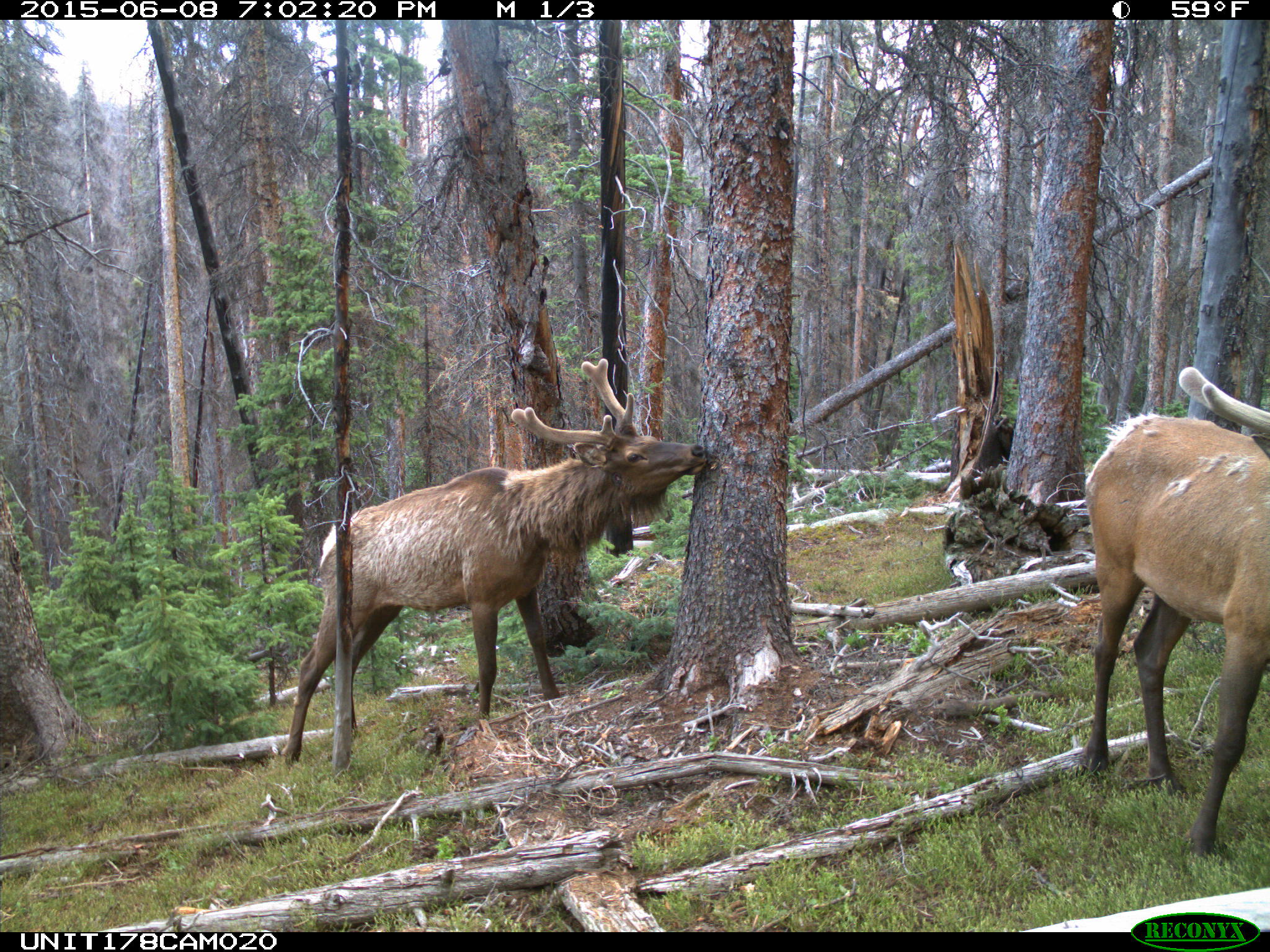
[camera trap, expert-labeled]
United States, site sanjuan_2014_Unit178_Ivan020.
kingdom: Animalia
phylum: Chordata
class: Mammalia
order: Artiodactyla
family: Cervidae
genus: Cervus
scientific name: Cervus elaphus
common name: red deer